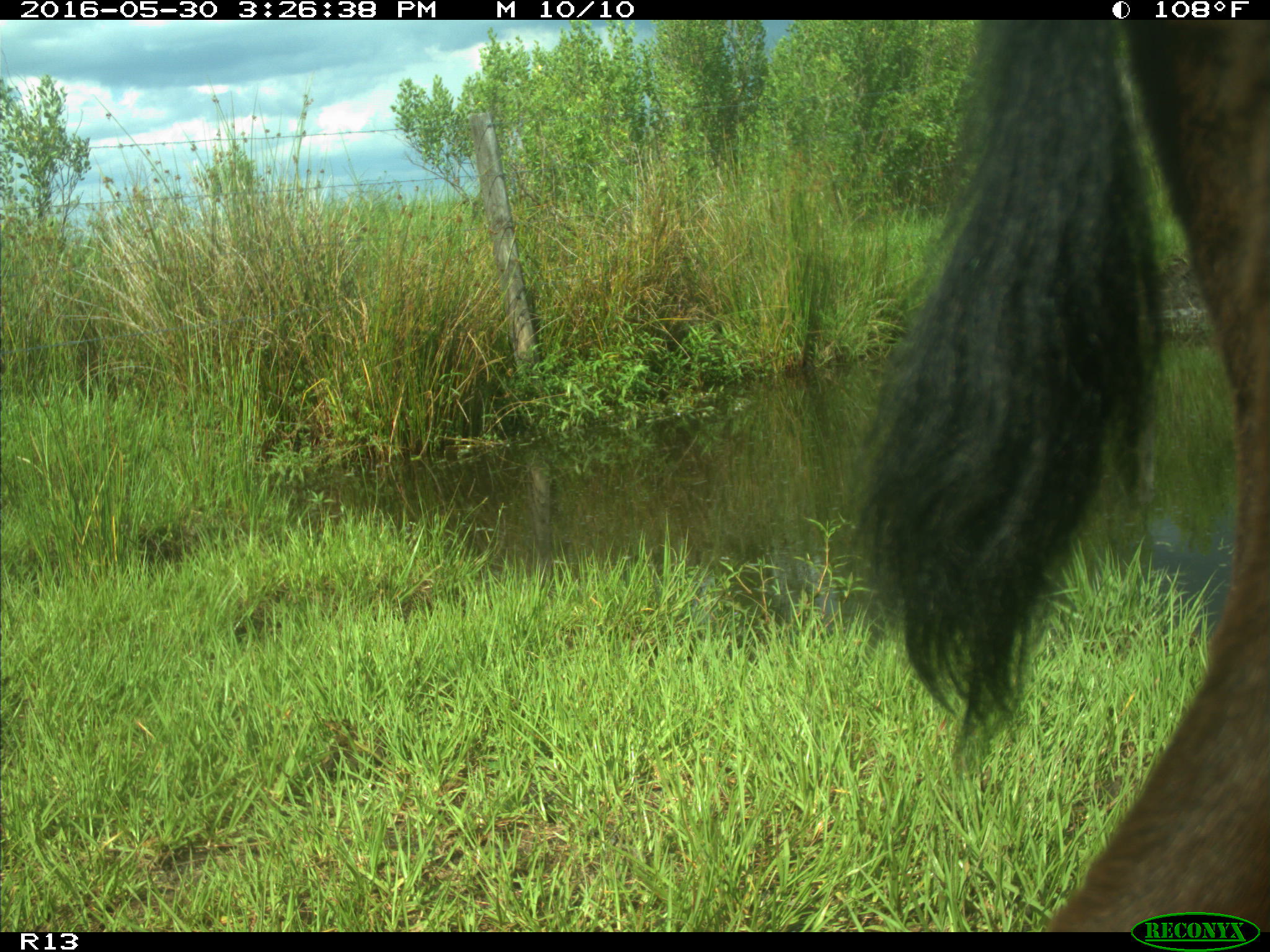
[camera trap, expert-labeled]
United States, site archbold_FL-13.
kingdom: Animalia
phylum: Chordata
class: Mammalia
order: Artiodactyla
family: Bovidae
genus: Bos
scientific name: Bos taurus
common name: domestic cow